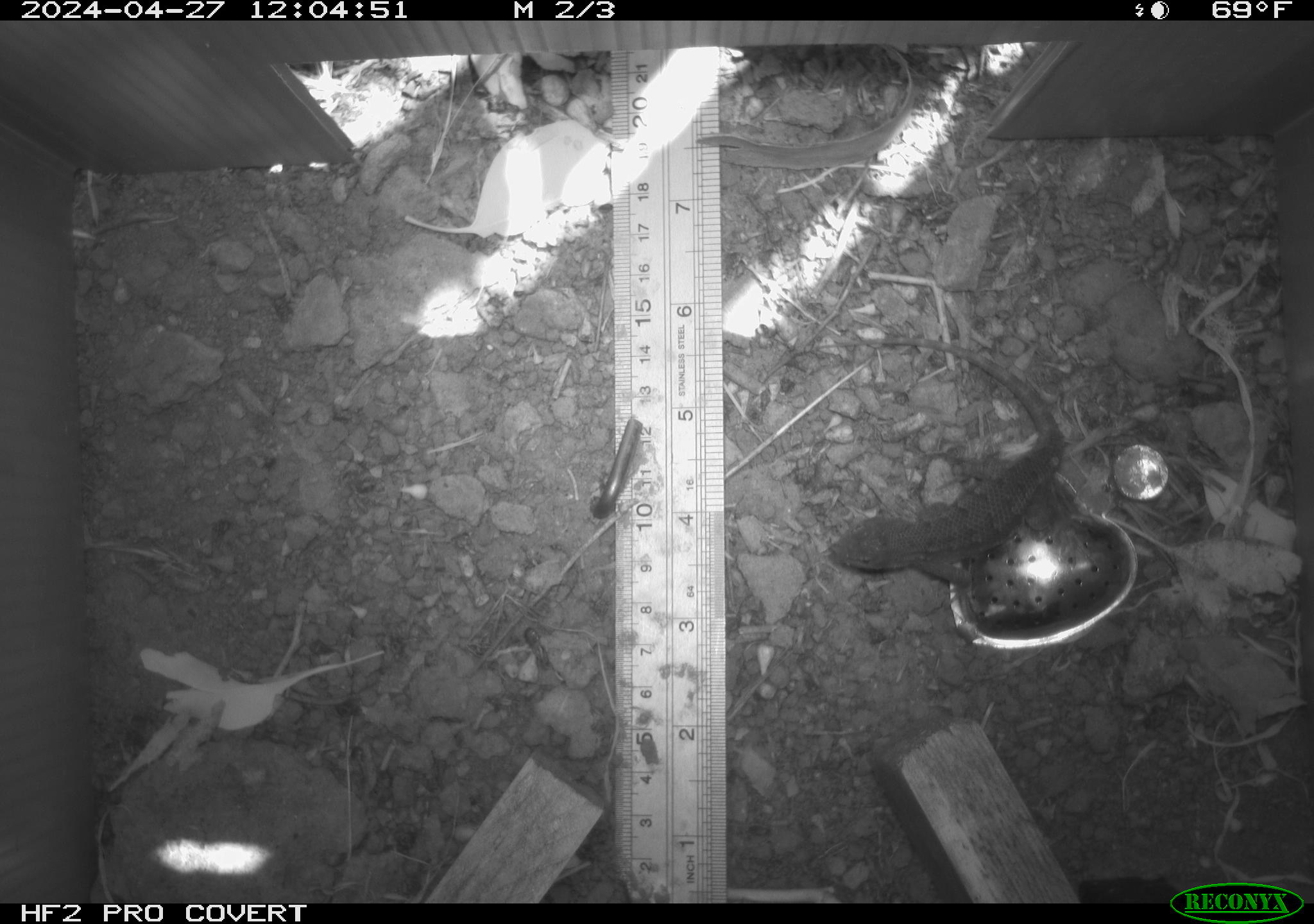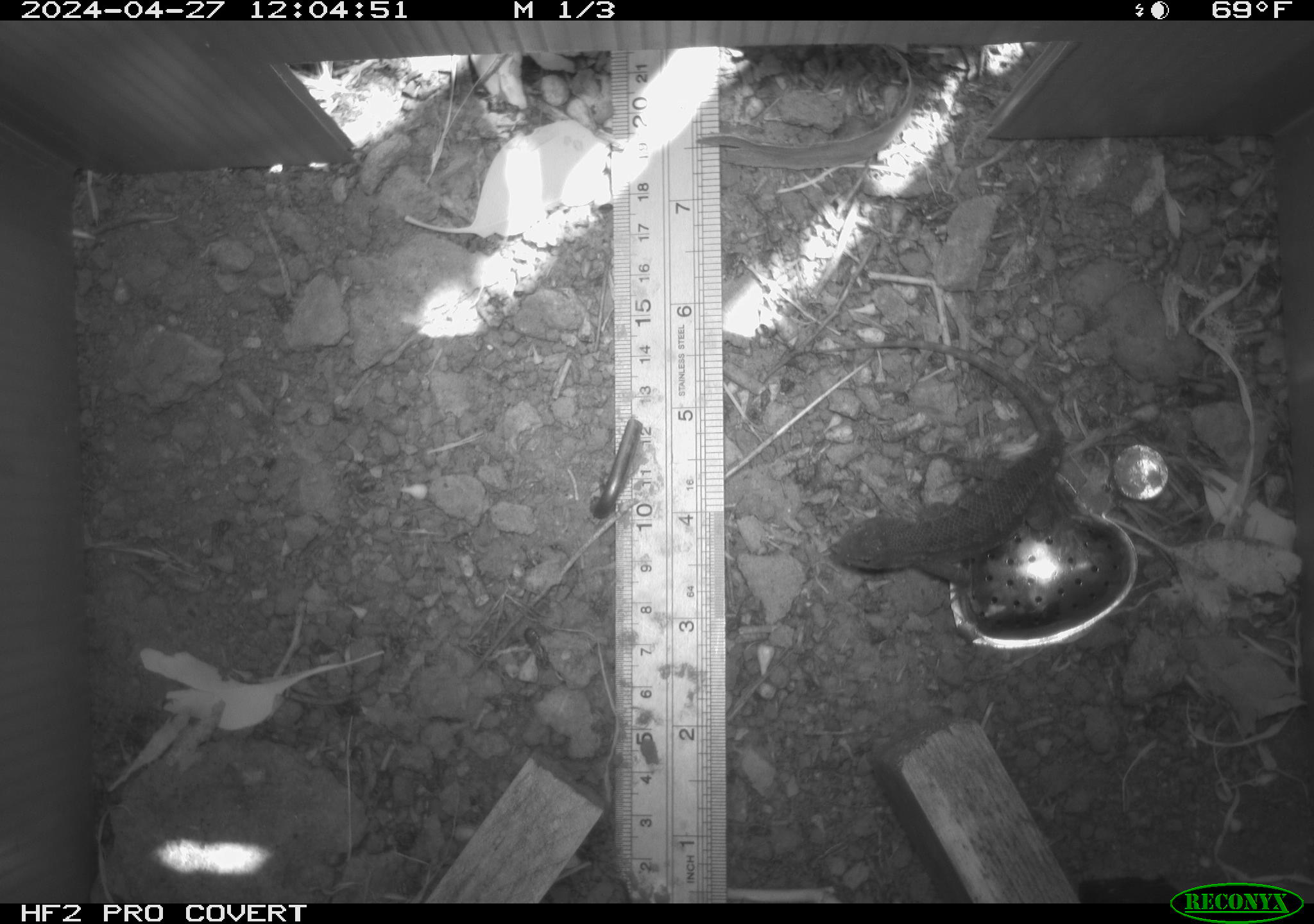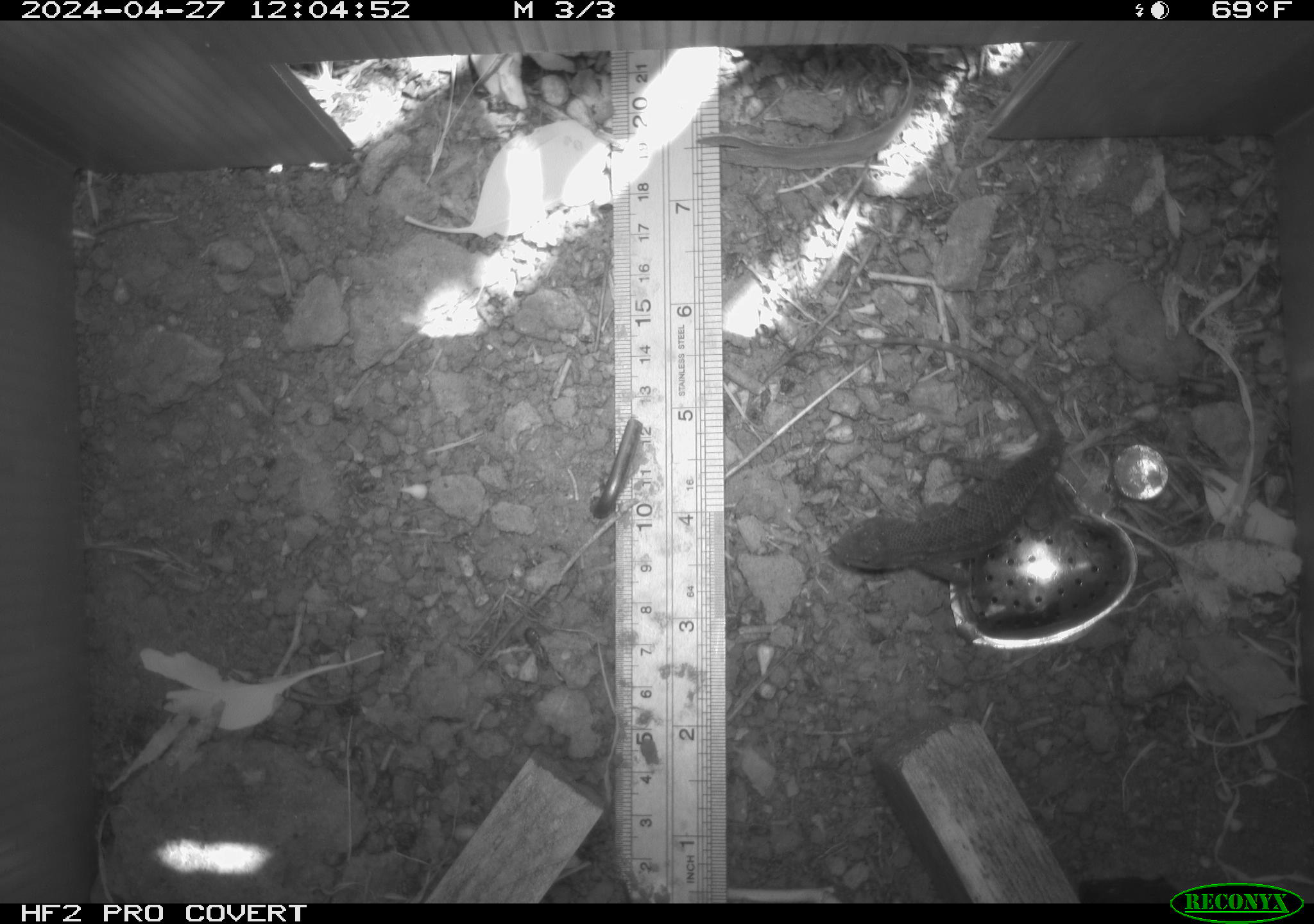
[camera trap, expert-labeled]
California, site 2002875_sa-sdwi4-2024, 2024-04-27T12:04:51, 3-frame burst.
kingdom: Animalia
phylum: Chordata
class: Reptilia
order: Squamata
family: Phrynosomatidae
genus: Sceloporus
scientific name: Sceloporus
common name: spiny lizards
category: sceloporus species